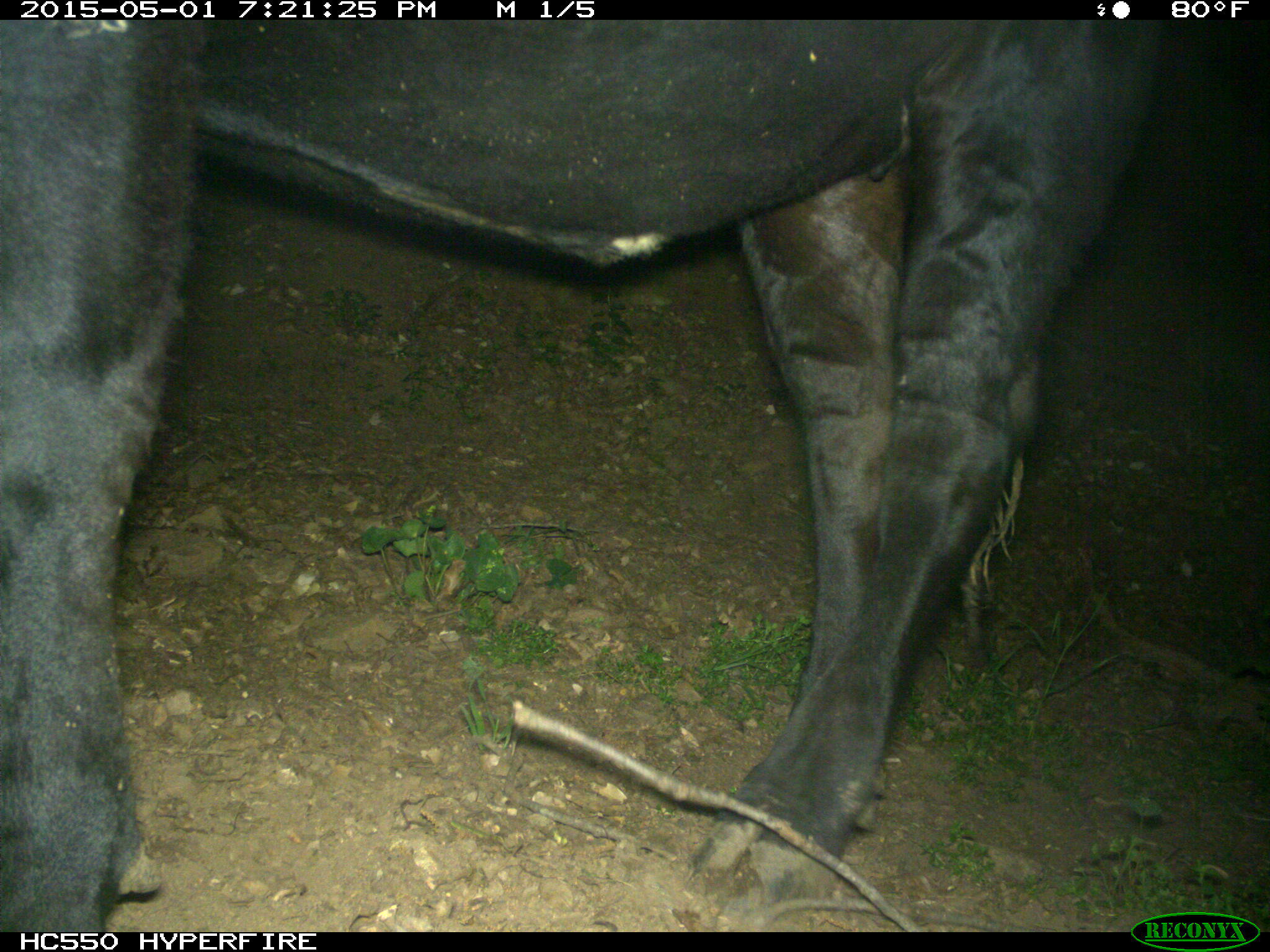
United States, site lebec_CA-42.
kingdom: Animalia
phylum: Chordata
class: Mammalia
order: Artiodactyla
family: Bovidae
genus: Bos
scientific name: Bos taurus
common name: domestic cow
Bos taurus (domestic cow).